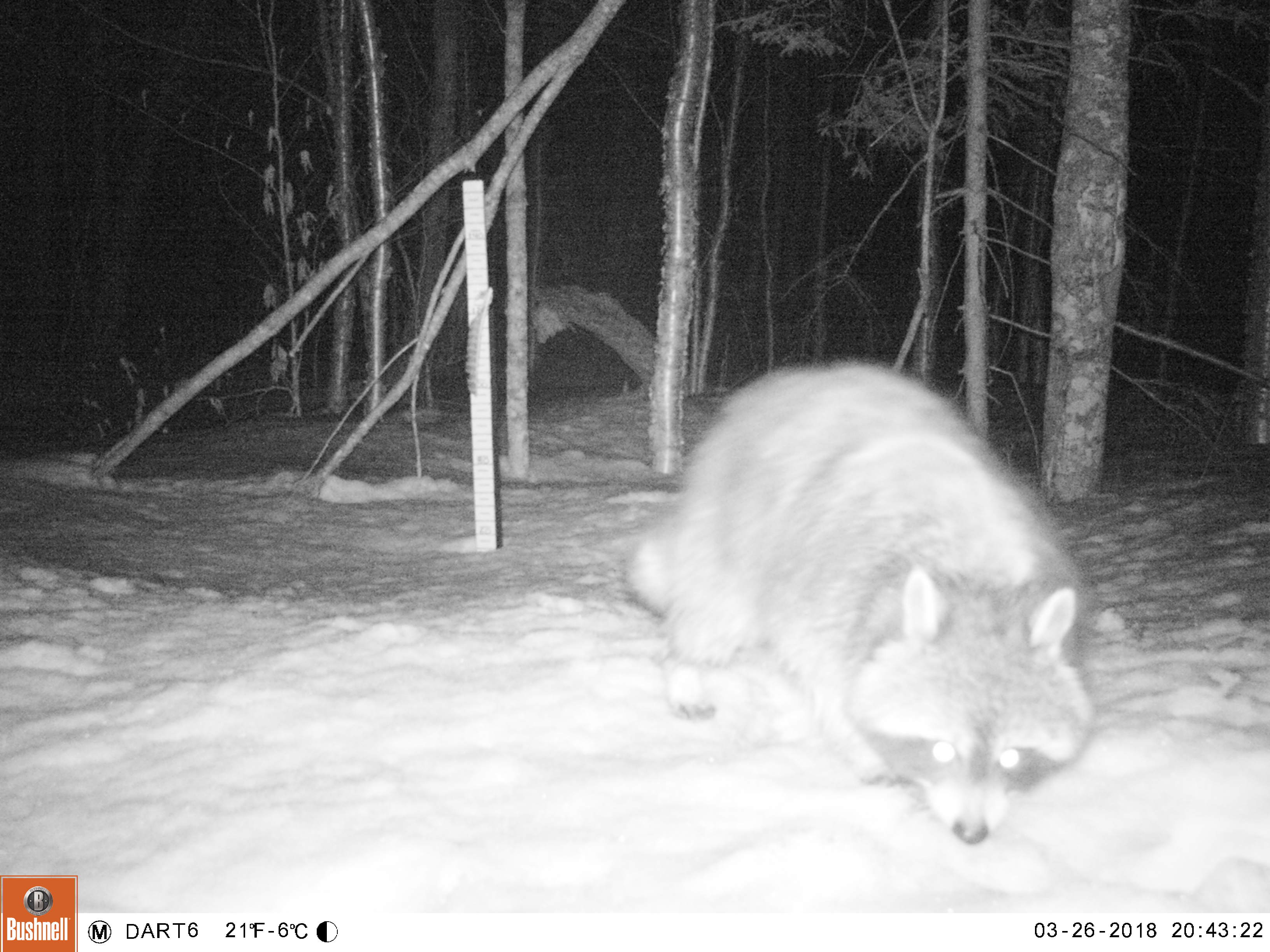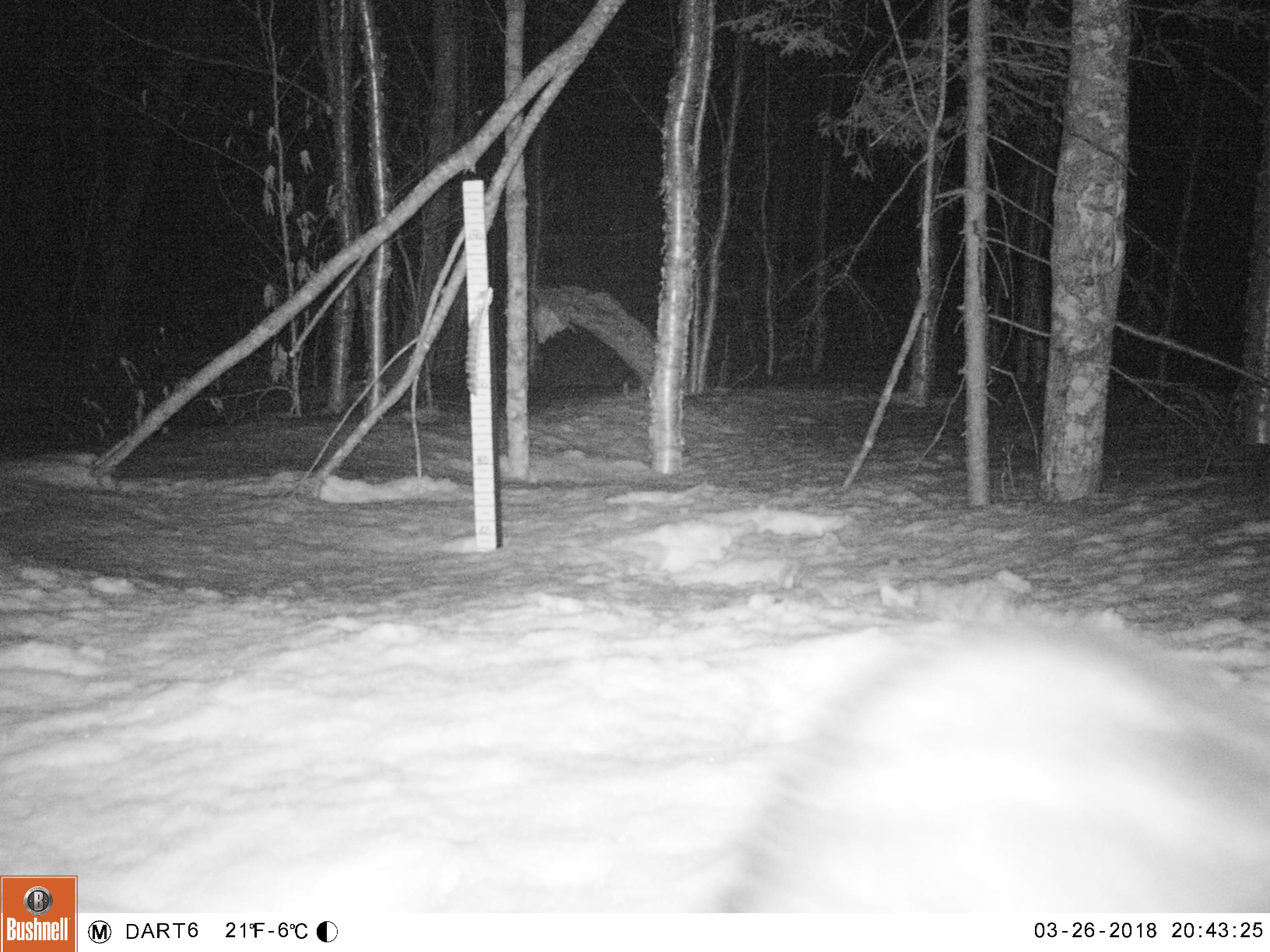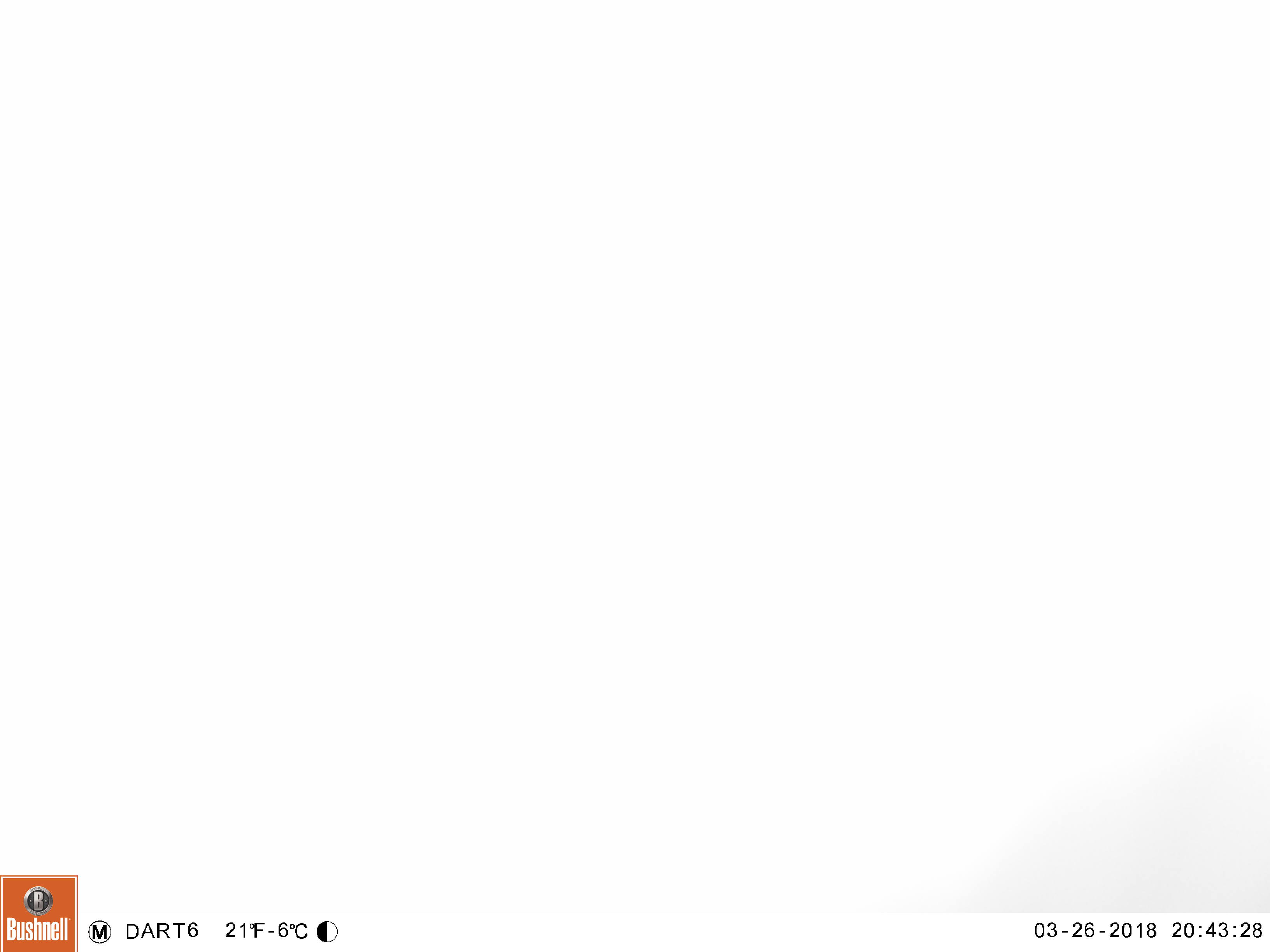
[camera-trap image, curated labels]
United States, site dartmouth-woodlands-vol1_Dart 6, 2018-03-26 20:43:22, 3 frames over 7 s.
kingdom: Animalia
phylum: Chordata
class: Mammalia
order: Carnivora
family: Procyonidae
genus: Procyon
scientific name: Procyon lotor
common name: raccoon